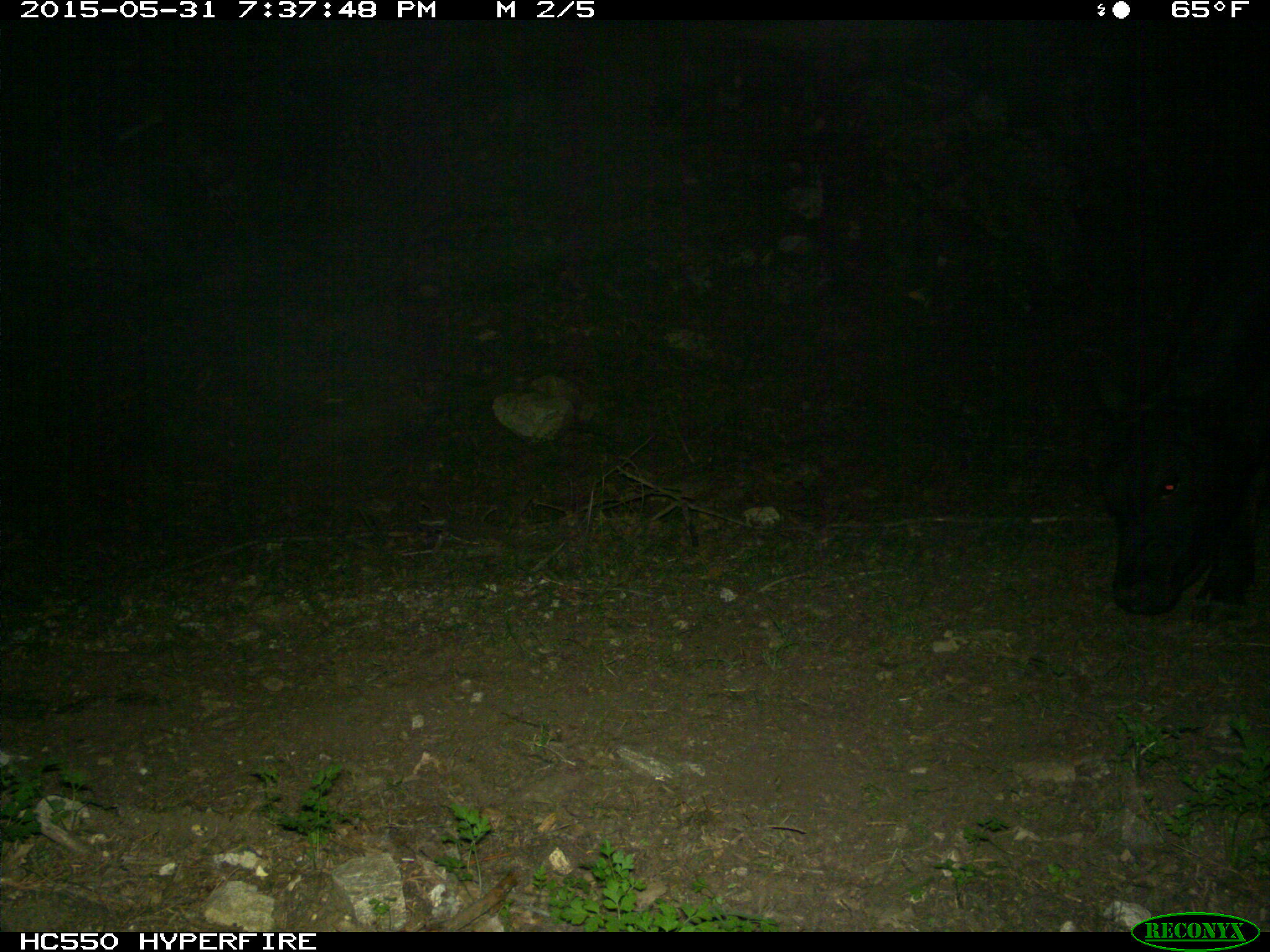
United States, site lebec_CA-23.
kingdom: Animalia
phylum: Chordata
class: Mammalia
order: Artiodactyla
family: Bovidae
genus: Bos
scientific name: Bos taurus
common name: domestic cow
Bos taurus (domestic cow).